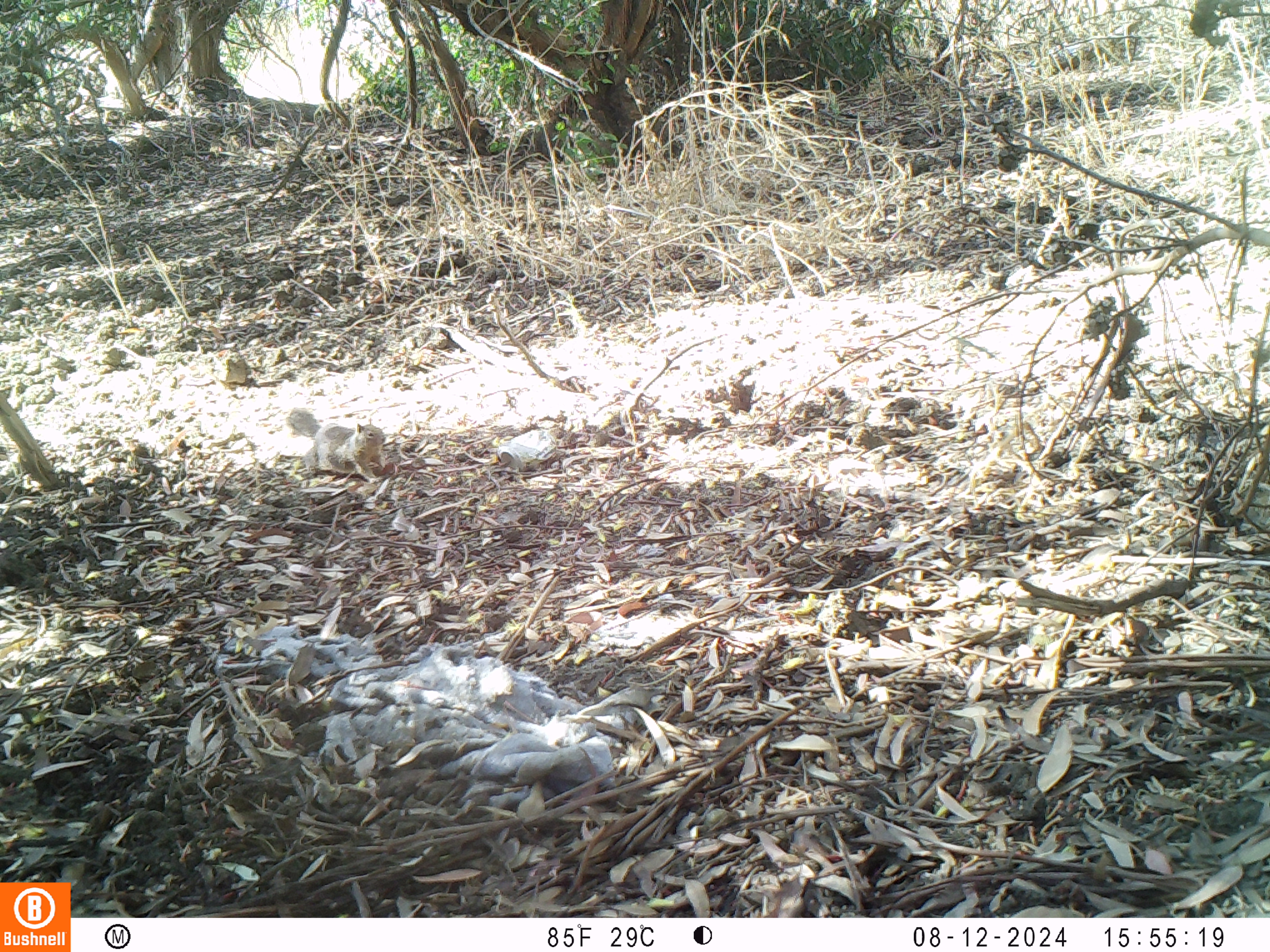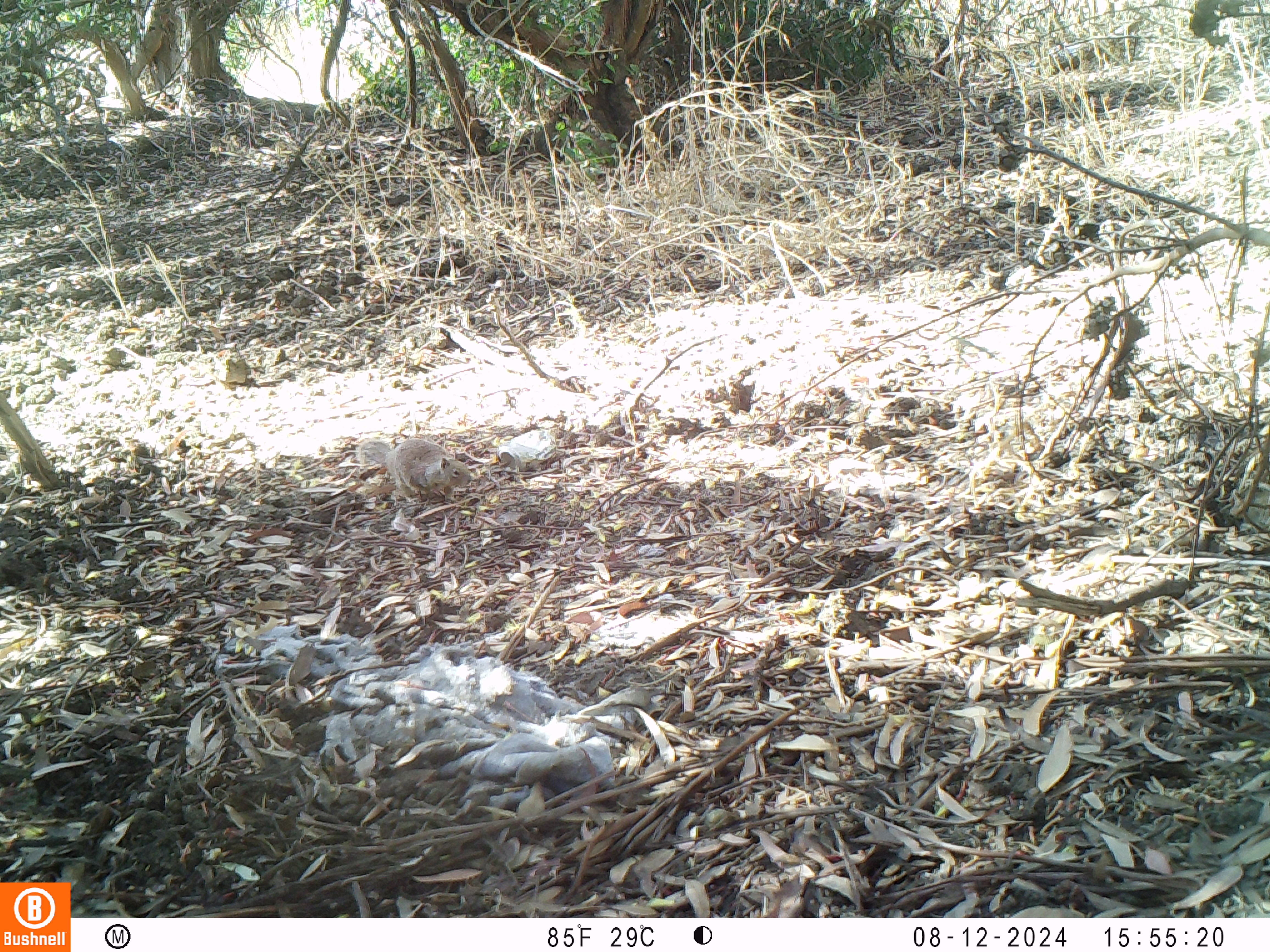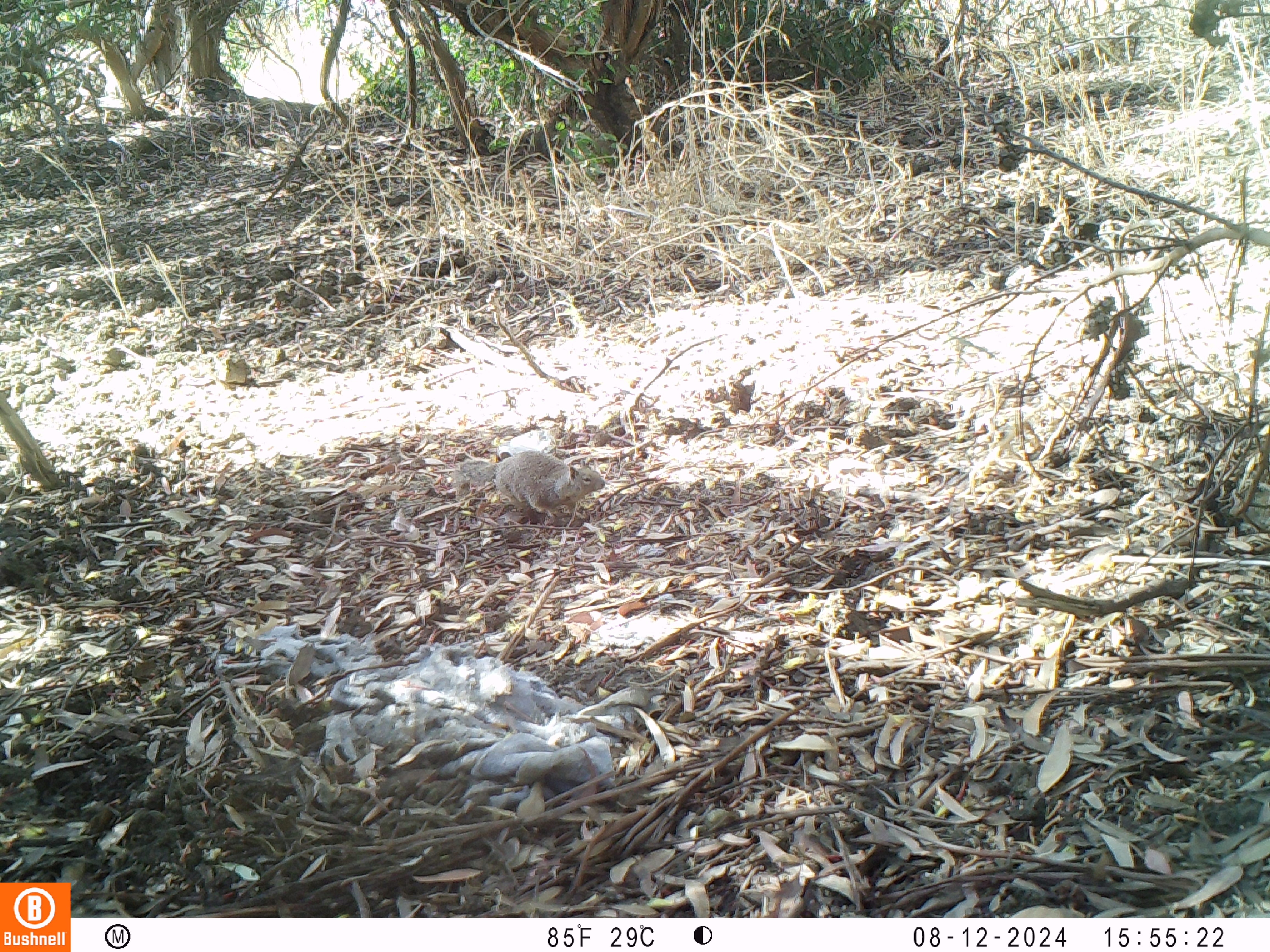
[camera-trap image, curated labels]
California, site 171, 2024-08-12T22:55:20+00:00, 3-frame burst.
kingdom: Animalia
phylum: Chordata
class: Mammalia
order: Rodentia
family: Sciuridae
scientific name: Sciuridae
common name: squirrel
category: unknown squirrel